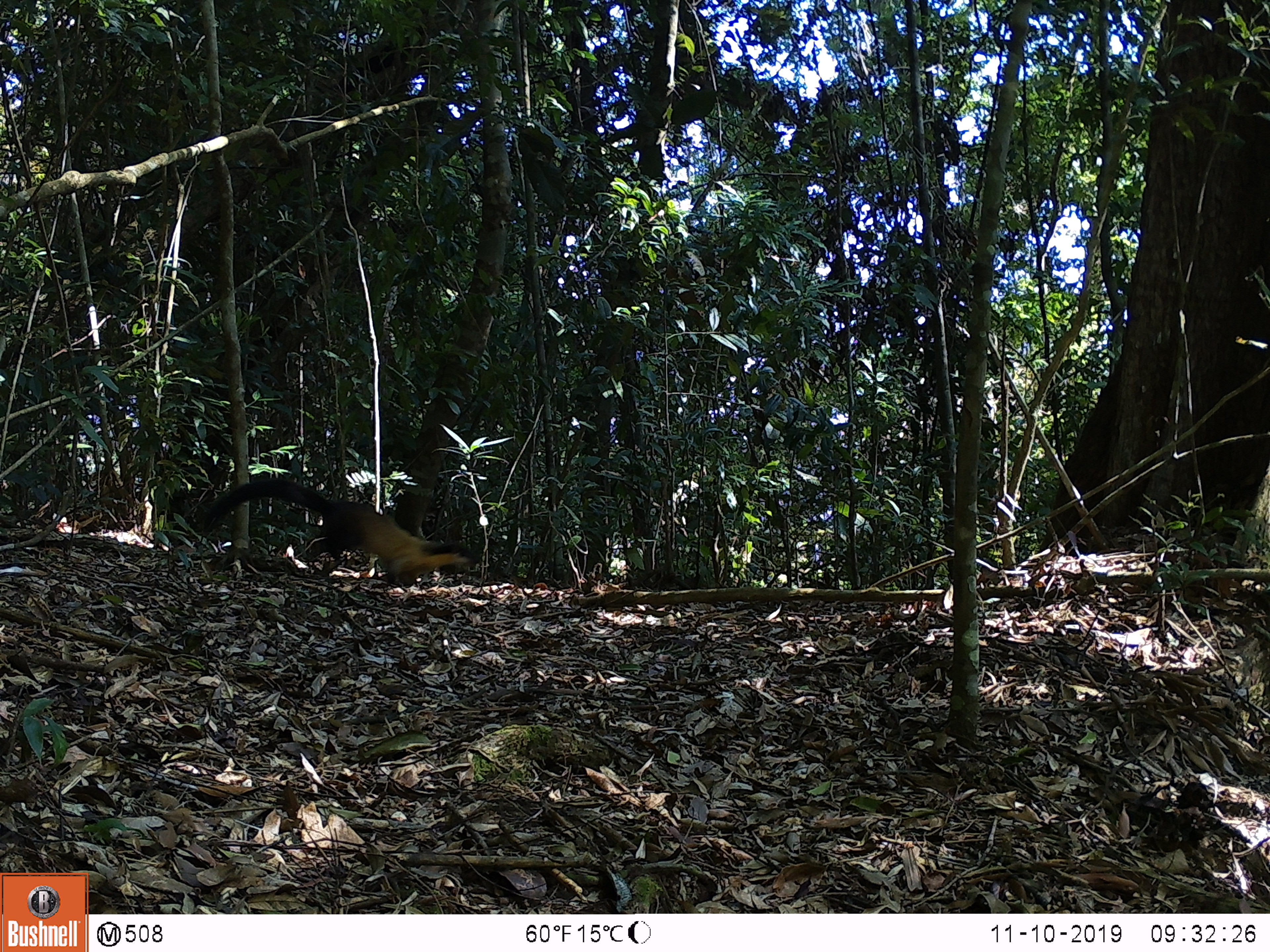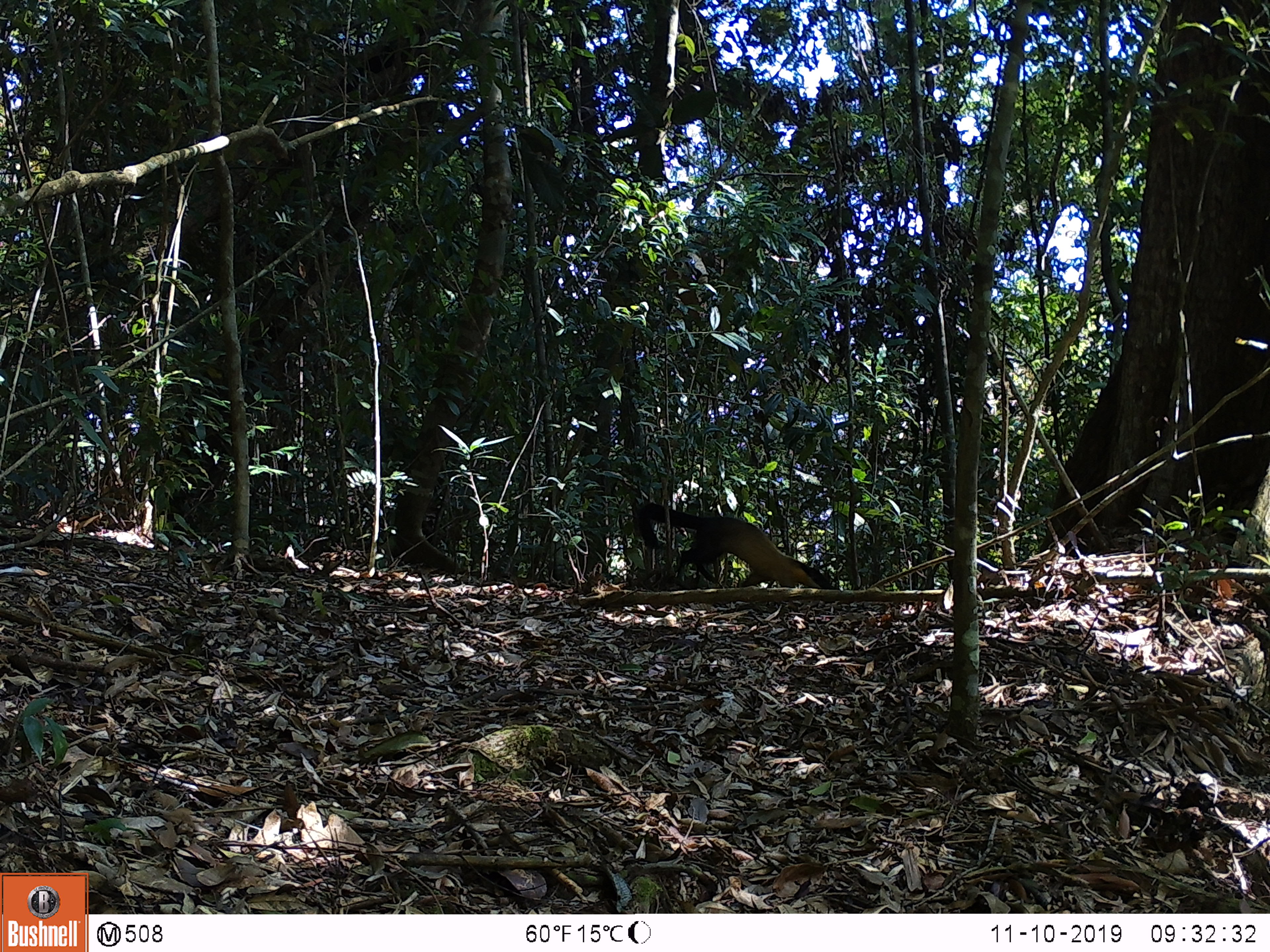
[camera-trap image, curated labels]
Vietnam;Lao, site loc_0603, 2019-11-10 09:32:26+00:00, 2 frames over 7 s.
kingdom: Animalia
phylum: Chordata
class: Mammalia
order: Carnivora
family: Mustelidae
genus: Martes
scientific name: Martes flavigula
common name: yellow-throated marten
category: yellow throated marten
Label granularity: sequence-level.